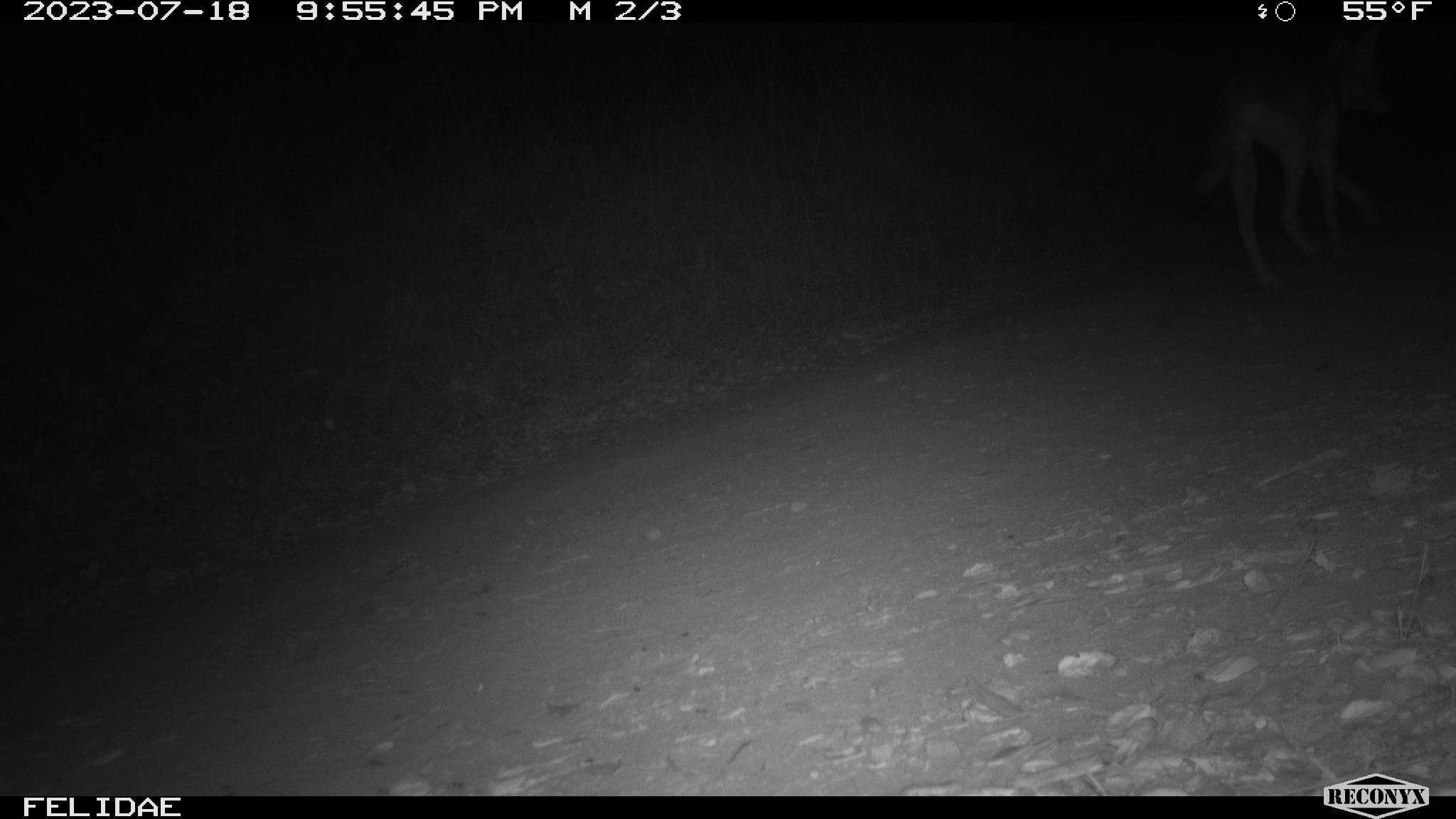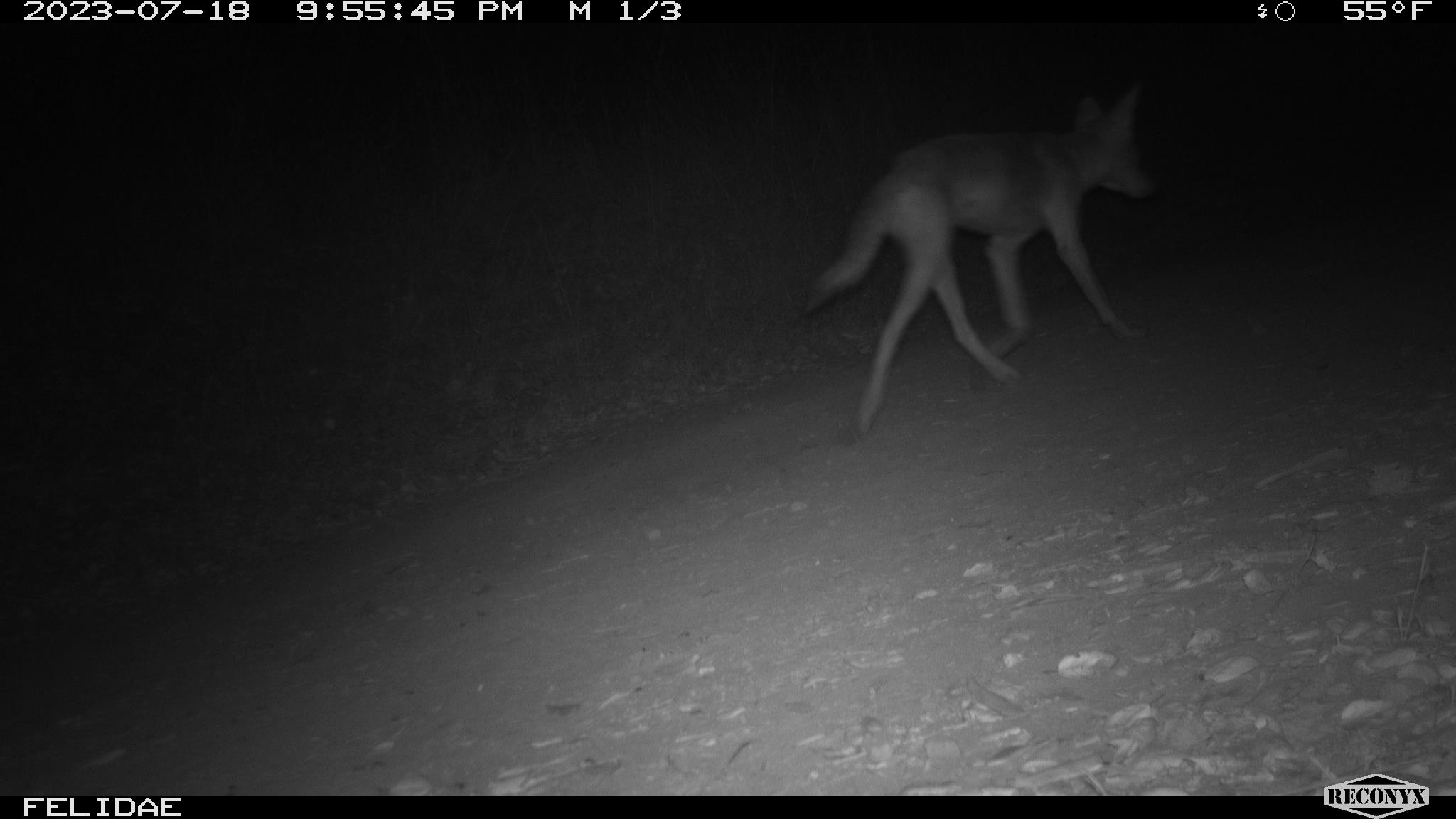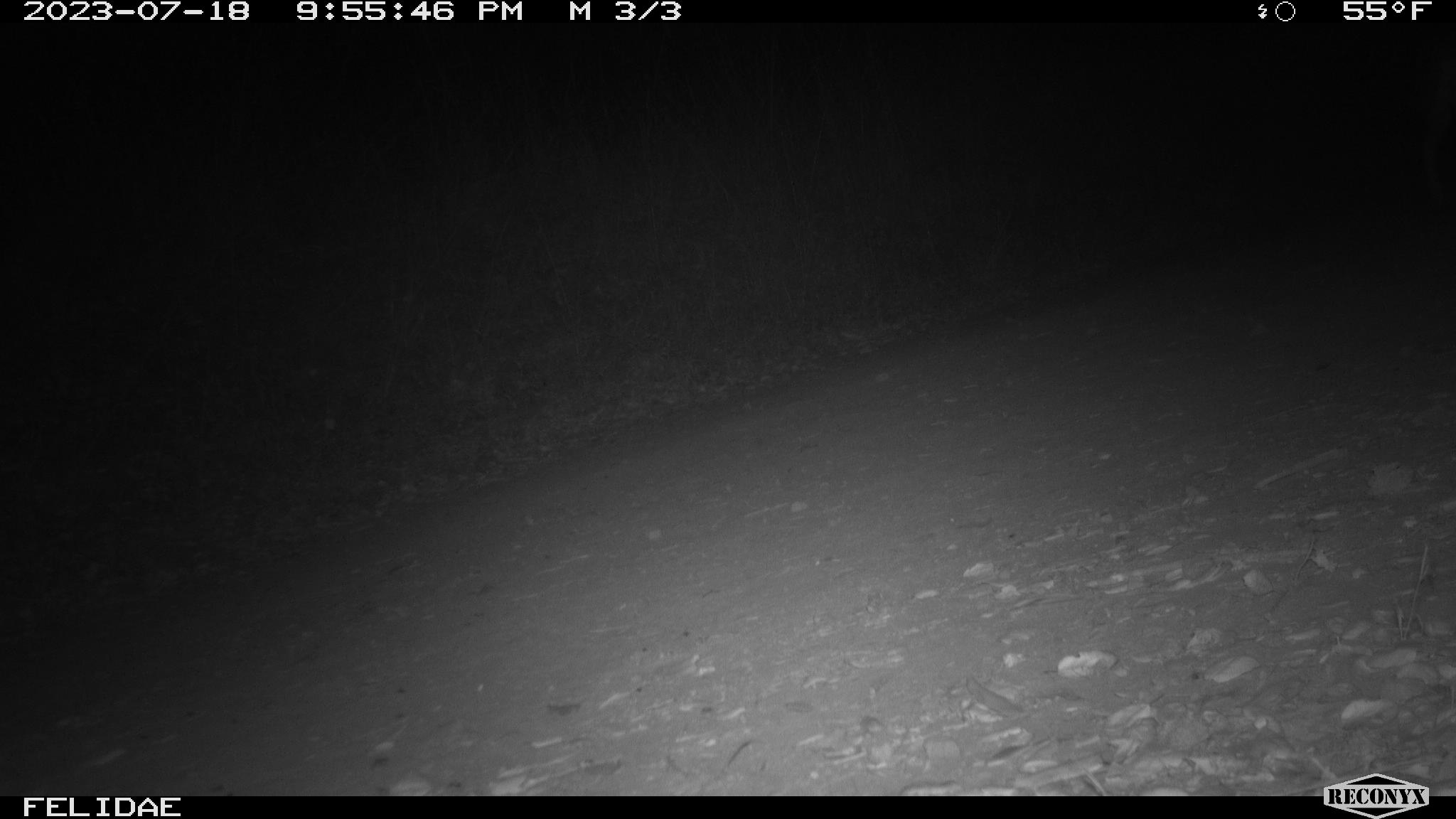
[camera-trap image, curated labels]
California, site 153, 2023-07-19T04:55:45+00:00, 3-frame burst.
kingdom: Animalia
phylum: Chordata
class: Mammalia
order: Carnivora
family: Canidae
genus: Canis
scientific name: Canis latrans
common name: coyote